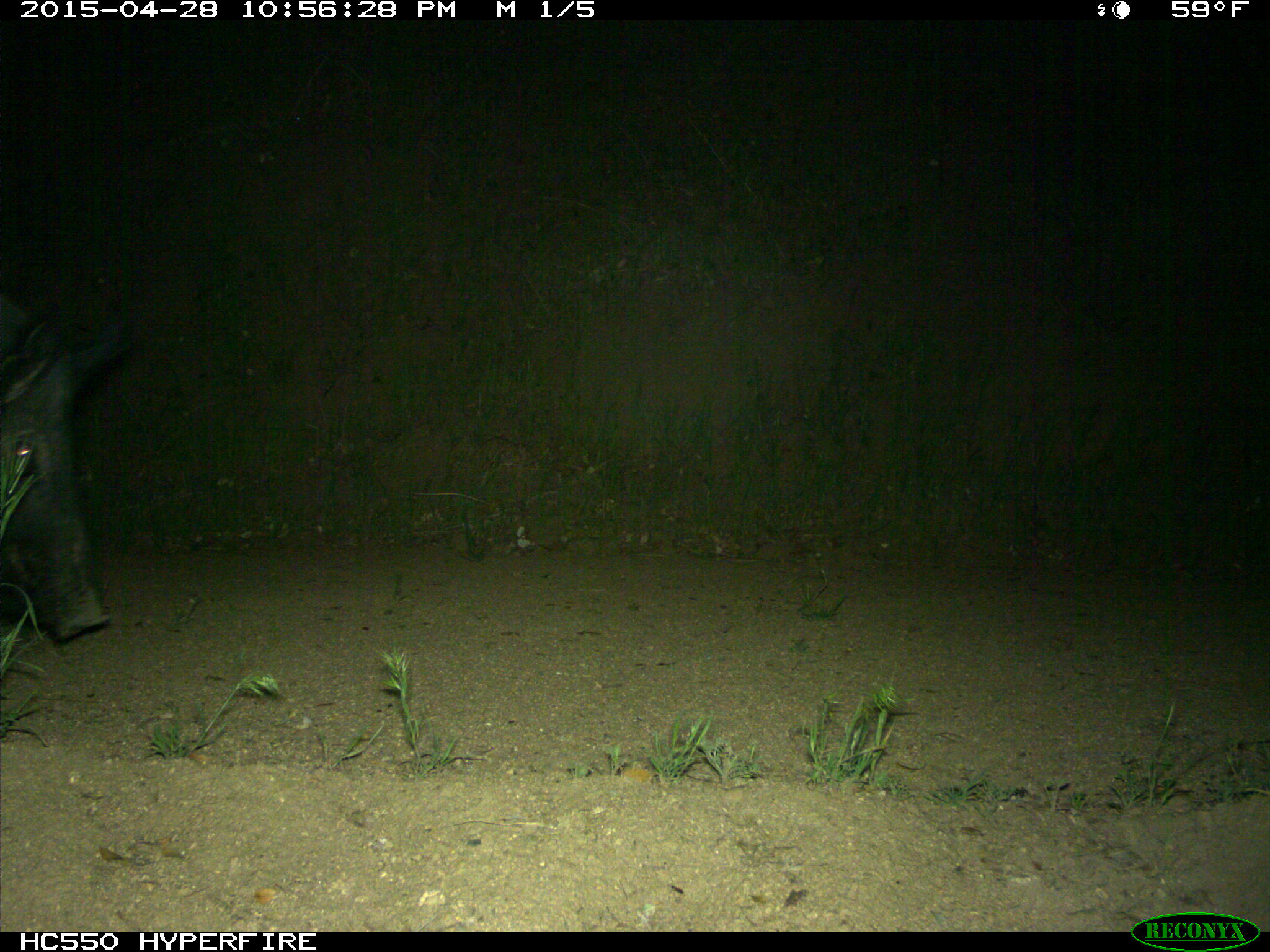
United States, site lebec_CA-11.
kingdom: Animalia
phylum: Chordata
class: Mammalia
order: Artiodactyla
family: Suidae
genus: Sus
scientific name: Sus scrofa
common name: wild boar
Sus scrofa (wild boar).